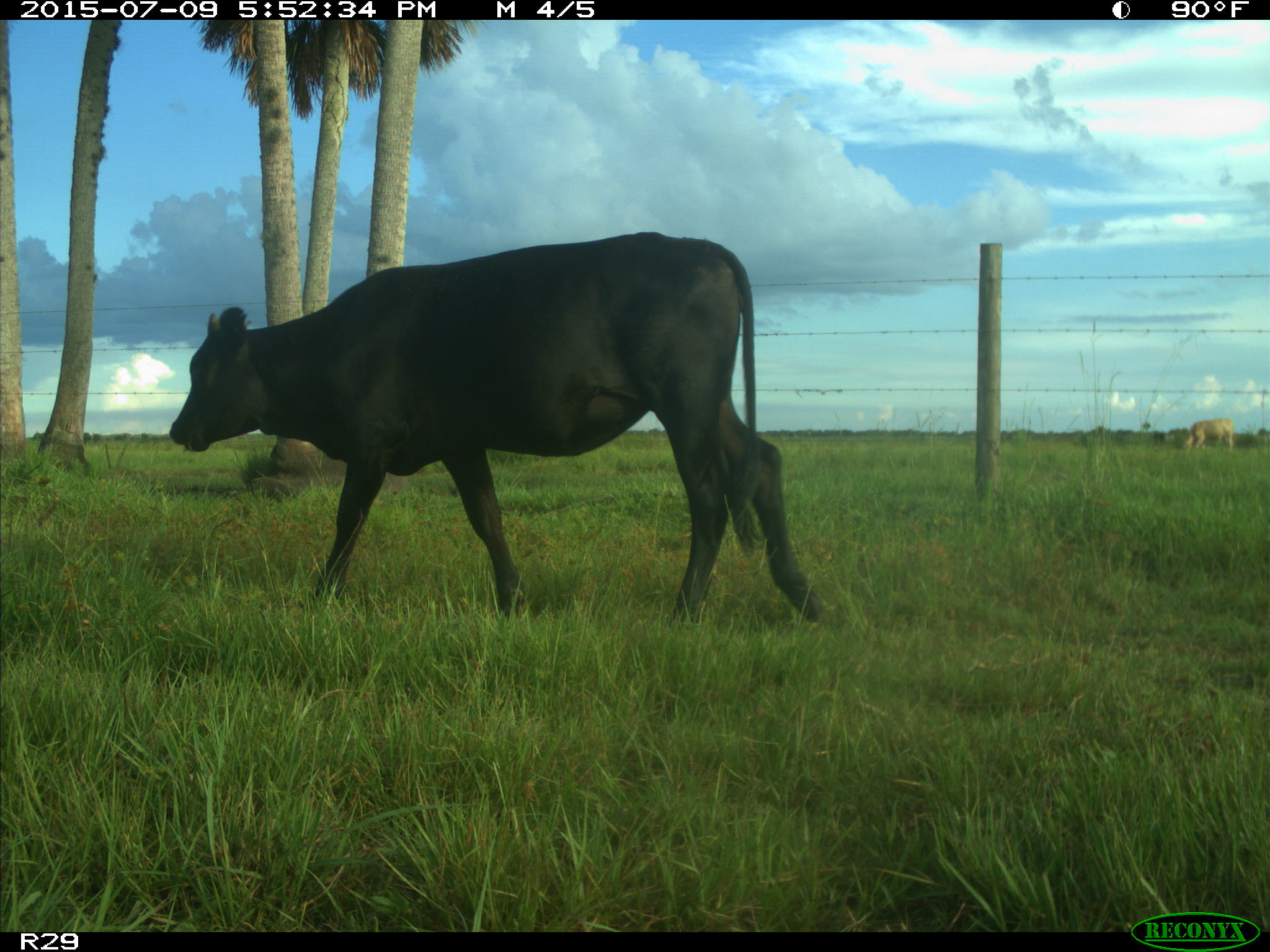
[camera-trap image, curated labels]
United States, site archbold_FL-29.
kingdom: Animalia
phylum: Chordata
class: Mammalia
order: Artiodactyla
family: Bovidae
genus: Bos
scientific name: Bos taurus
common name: domestic cow